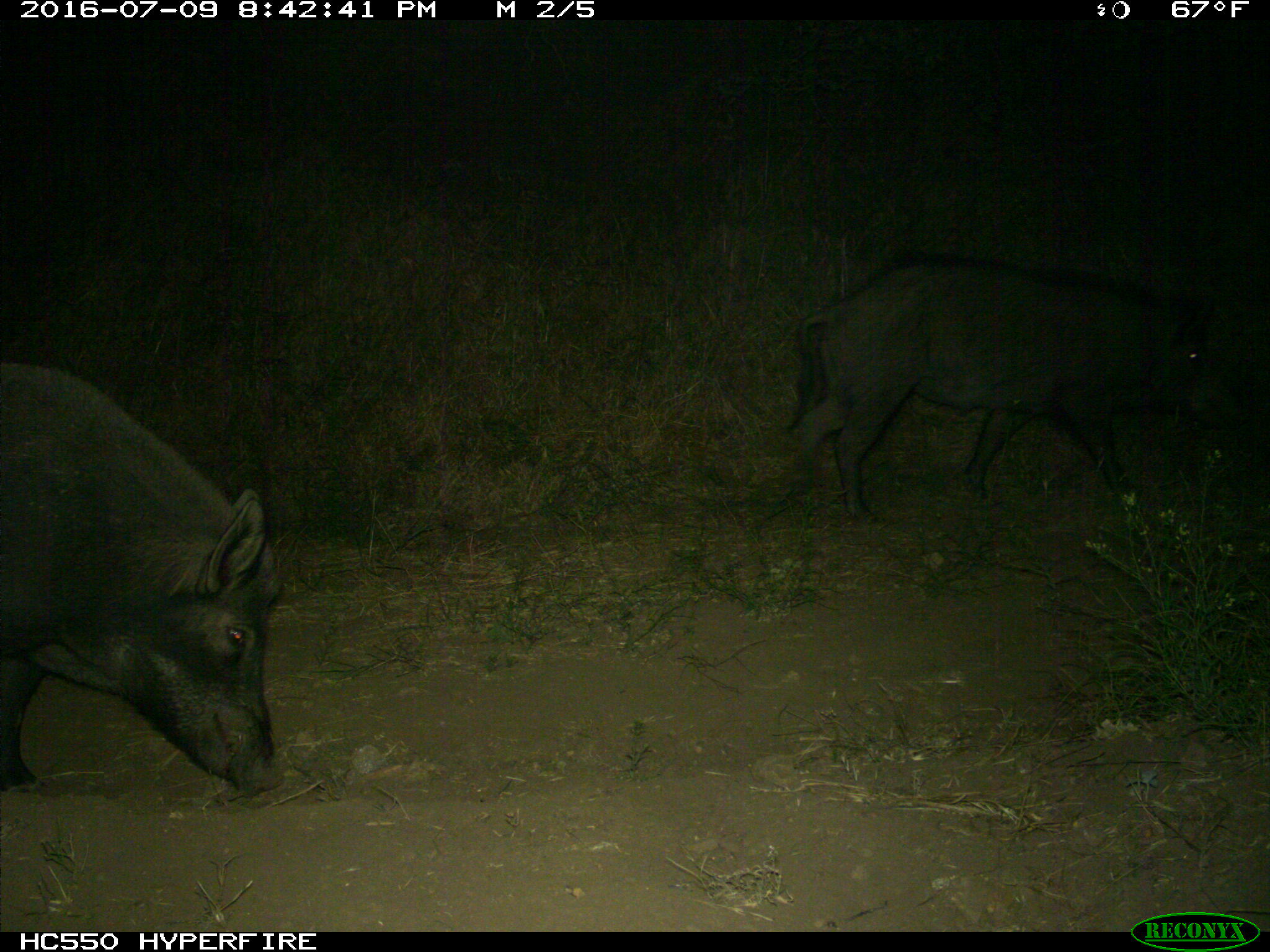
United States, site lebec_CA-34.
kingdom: Animalia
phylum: Chordata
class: Mammalia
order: Artiodactyla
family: Suidae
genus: Sus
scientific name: Sus scrofa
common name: wild boar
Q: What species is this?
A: Sus scrofa (wild boar).